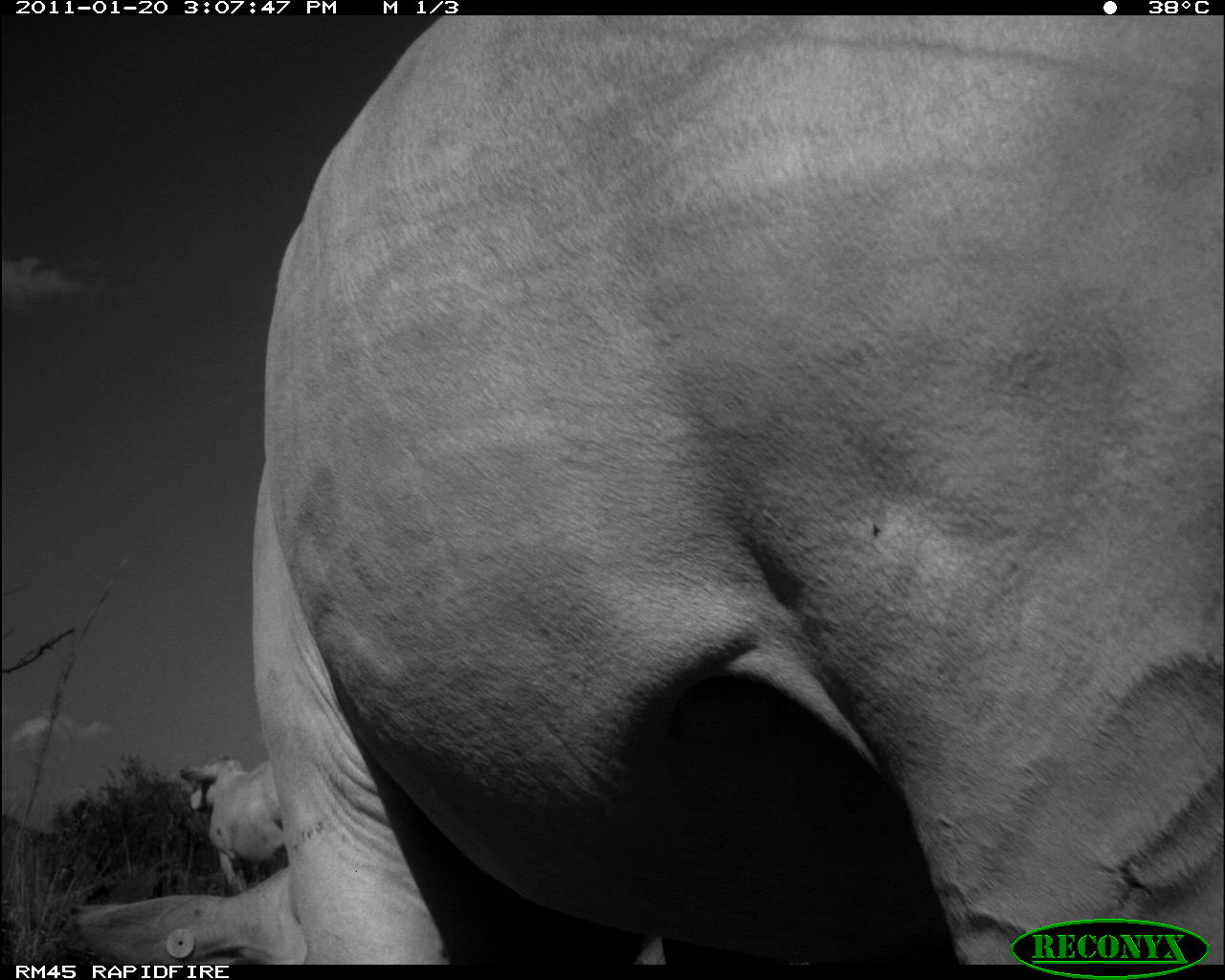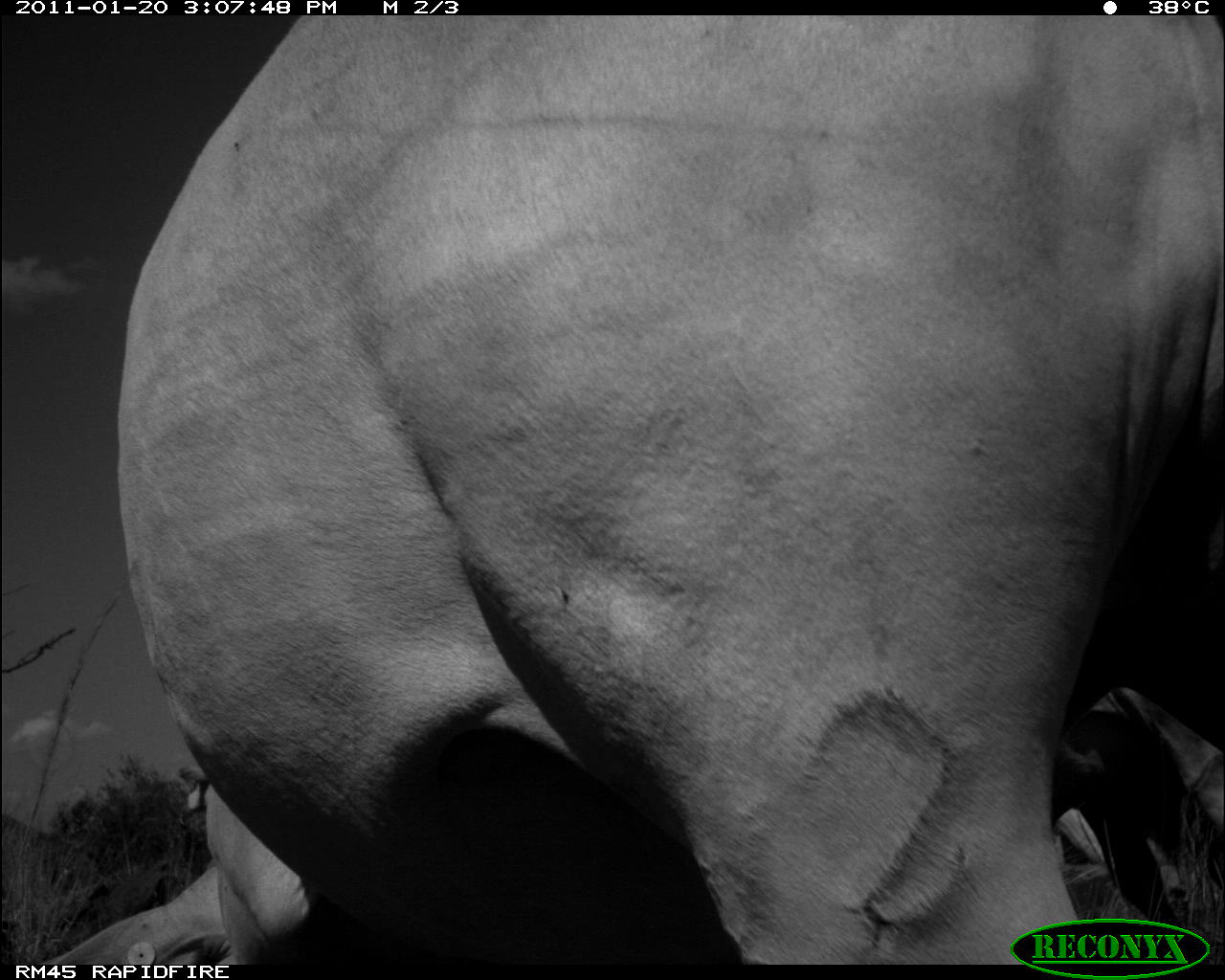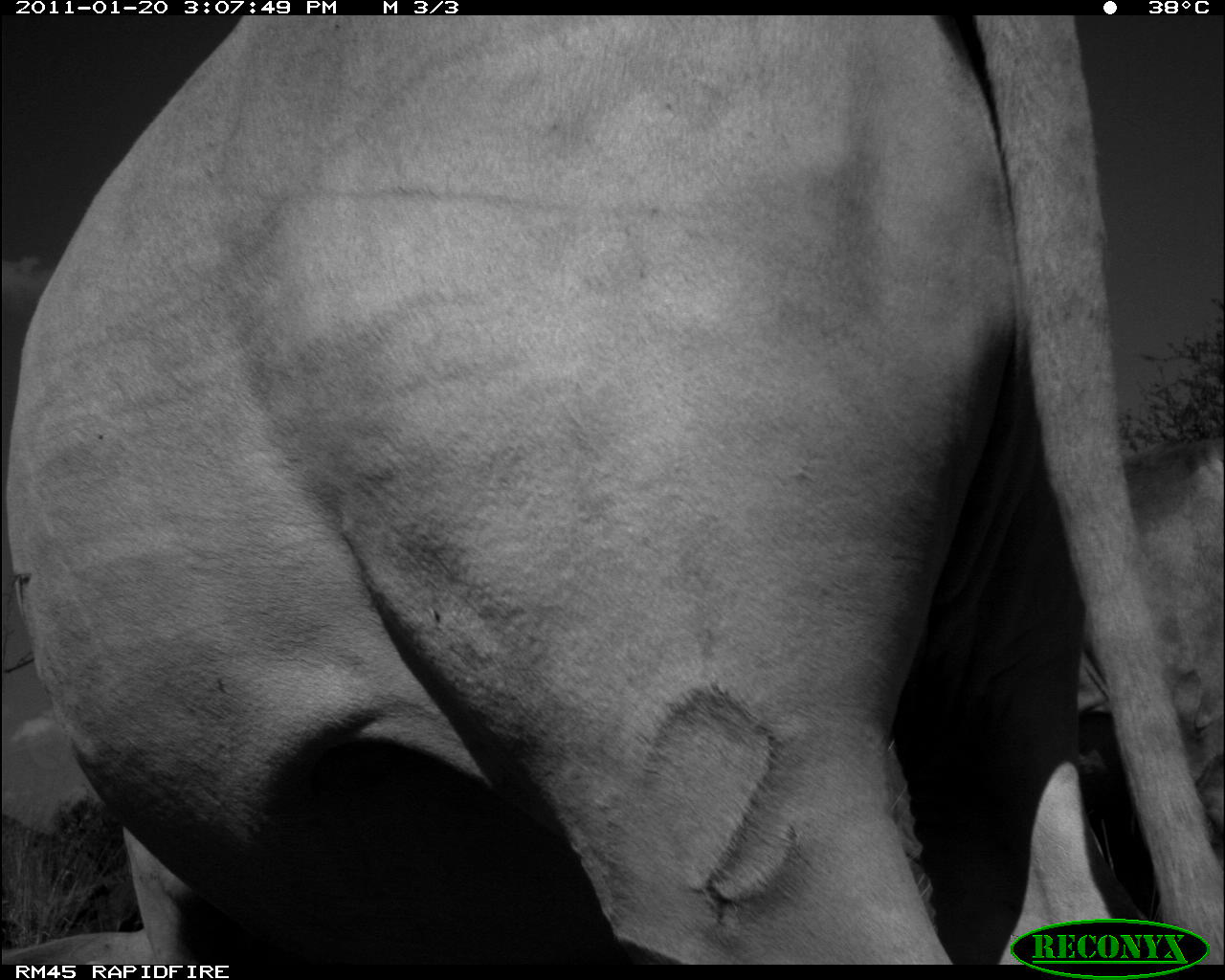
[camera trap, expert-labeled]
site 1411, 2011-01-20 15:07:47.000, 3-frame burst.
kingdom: Animalia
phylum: Chordata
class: Mammalia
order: Artiodactyla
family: Bovidae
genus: Bos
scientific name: Bos taurus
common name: domestic cattle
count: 3